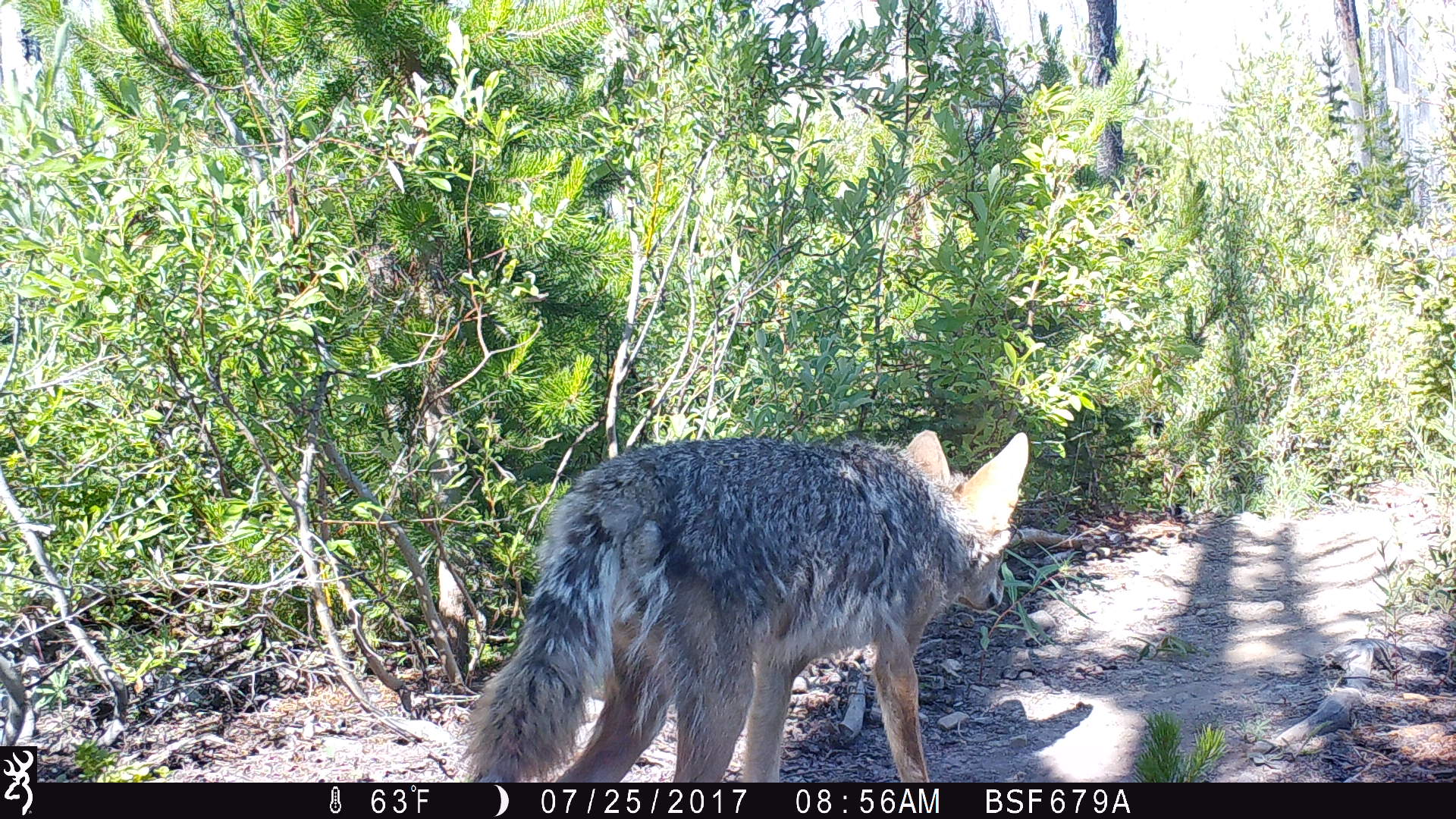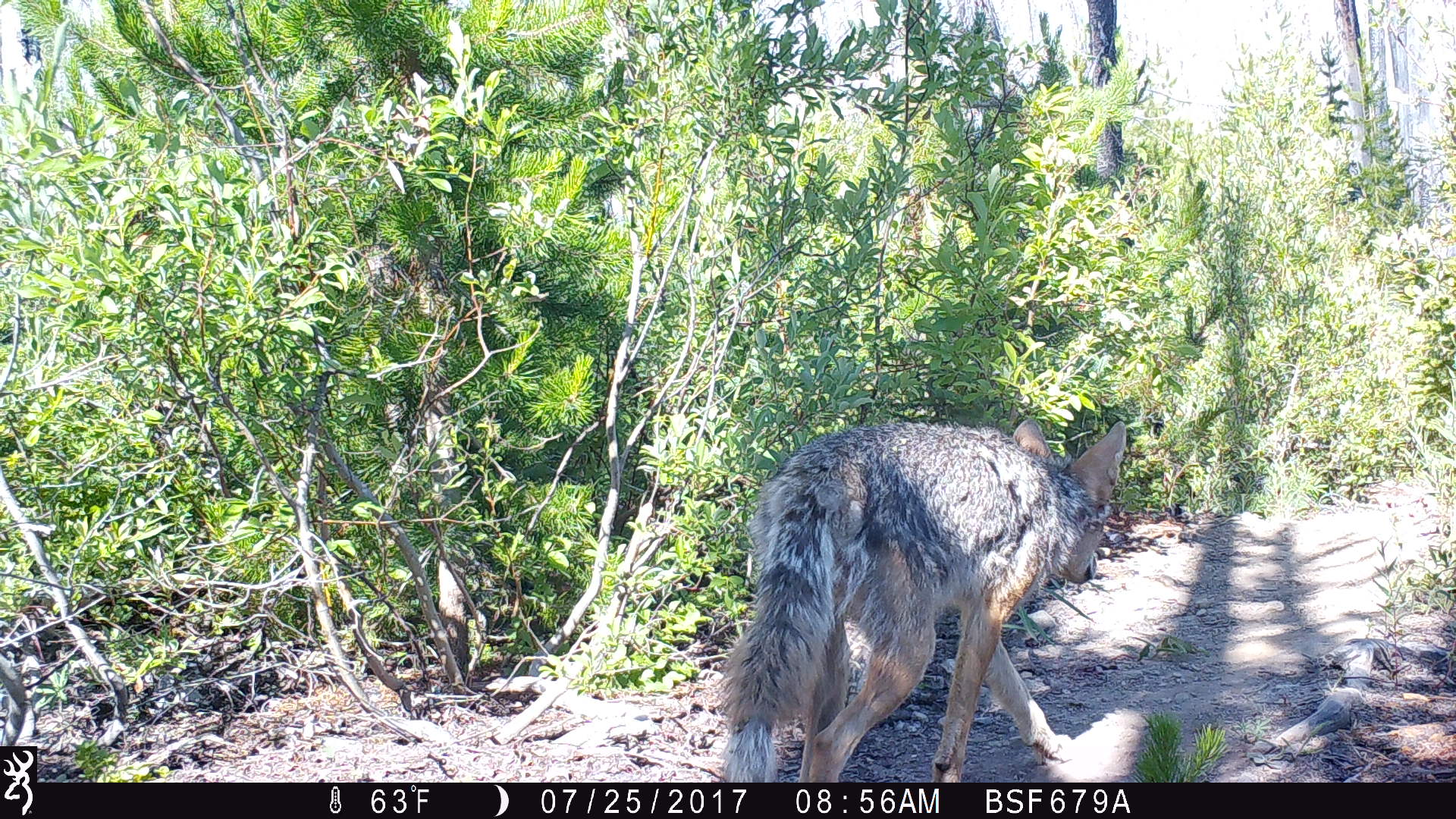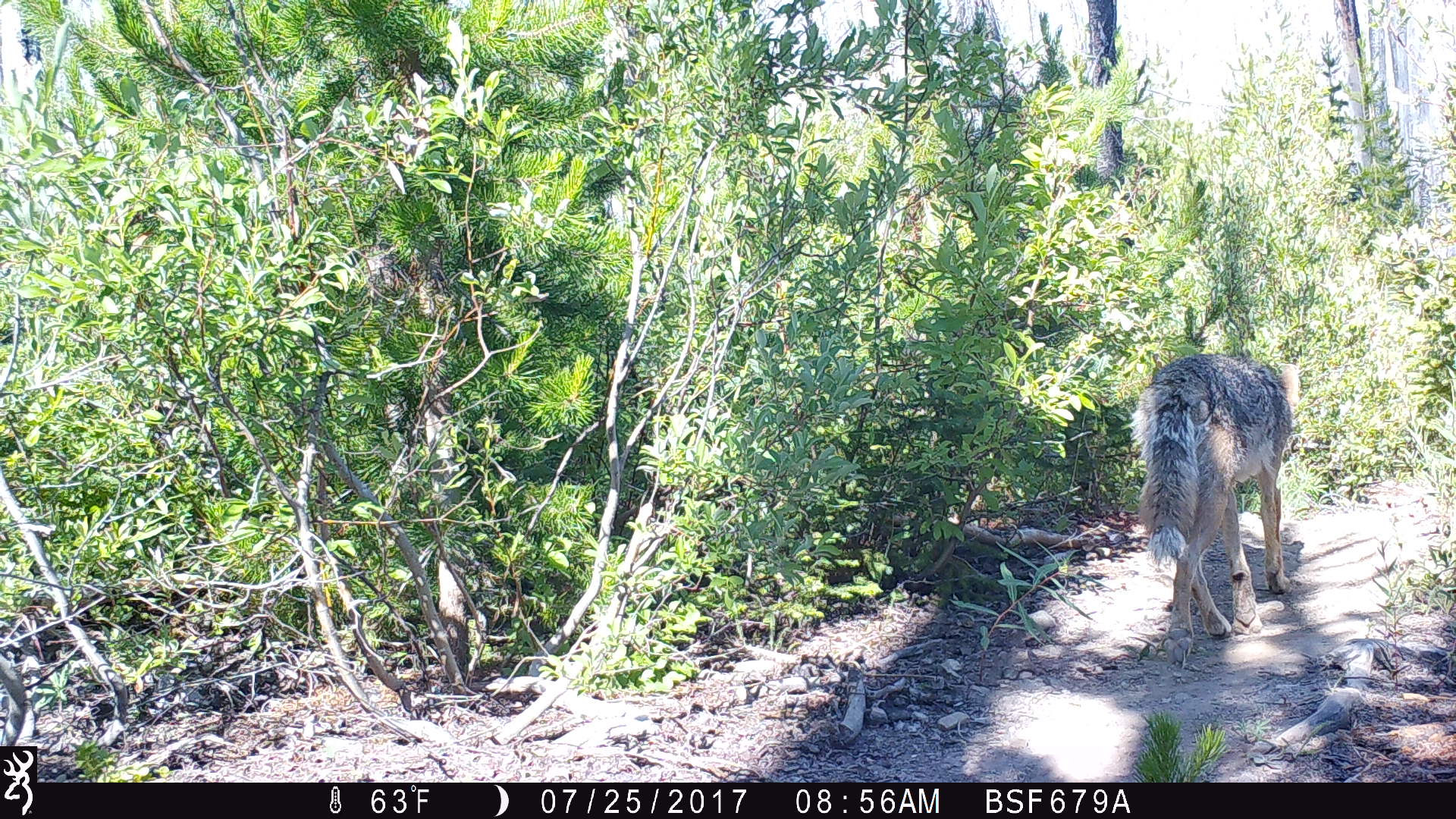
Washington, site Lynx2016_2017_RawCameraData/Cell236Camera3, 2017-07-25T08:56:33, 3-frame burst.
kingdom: Animalia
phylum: Chordata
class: Mammalia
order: Carnivora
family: Canidae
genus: Canis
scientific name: Canis latrans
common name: coyote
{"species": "Canis latrans (coyote)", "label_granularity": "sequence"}